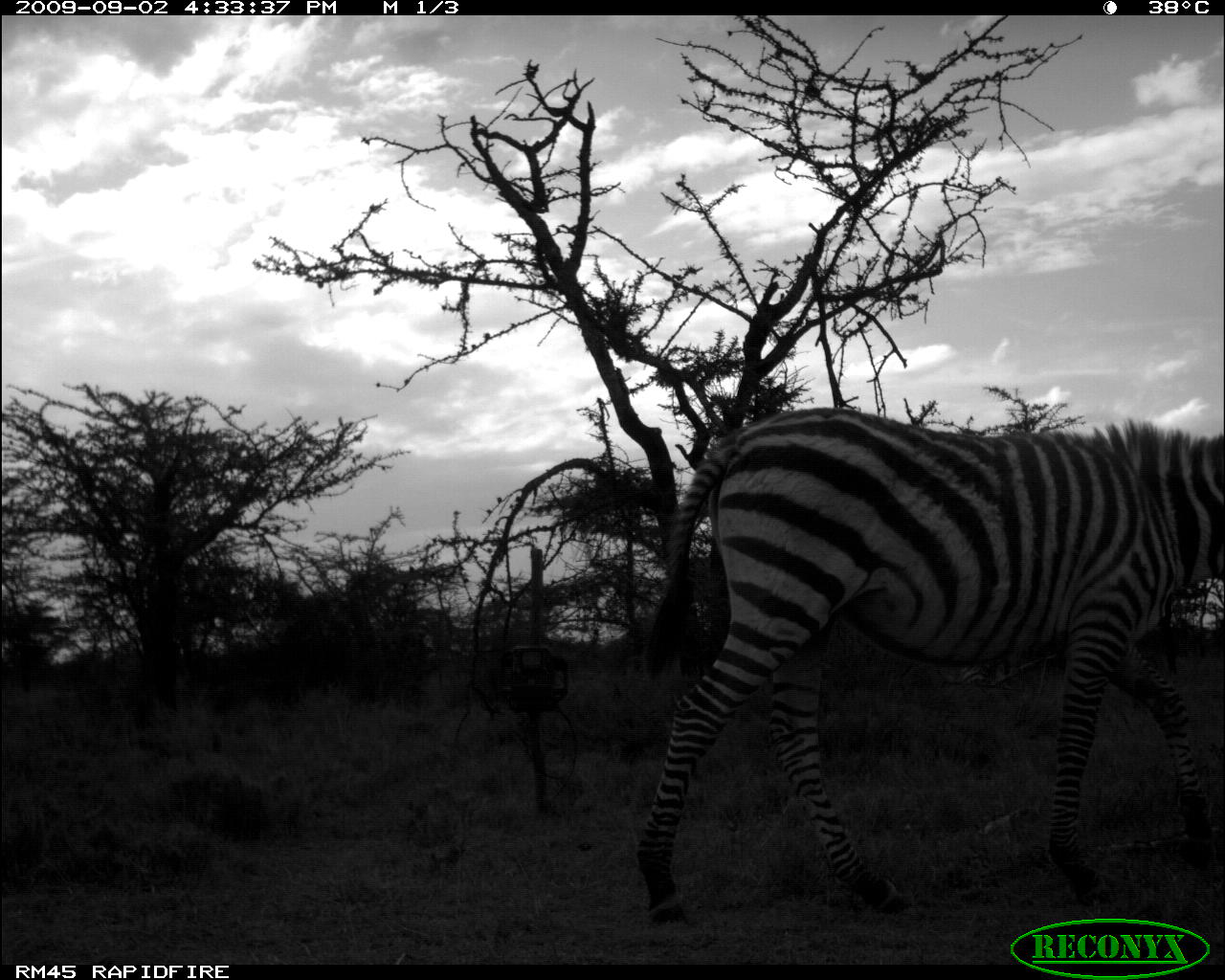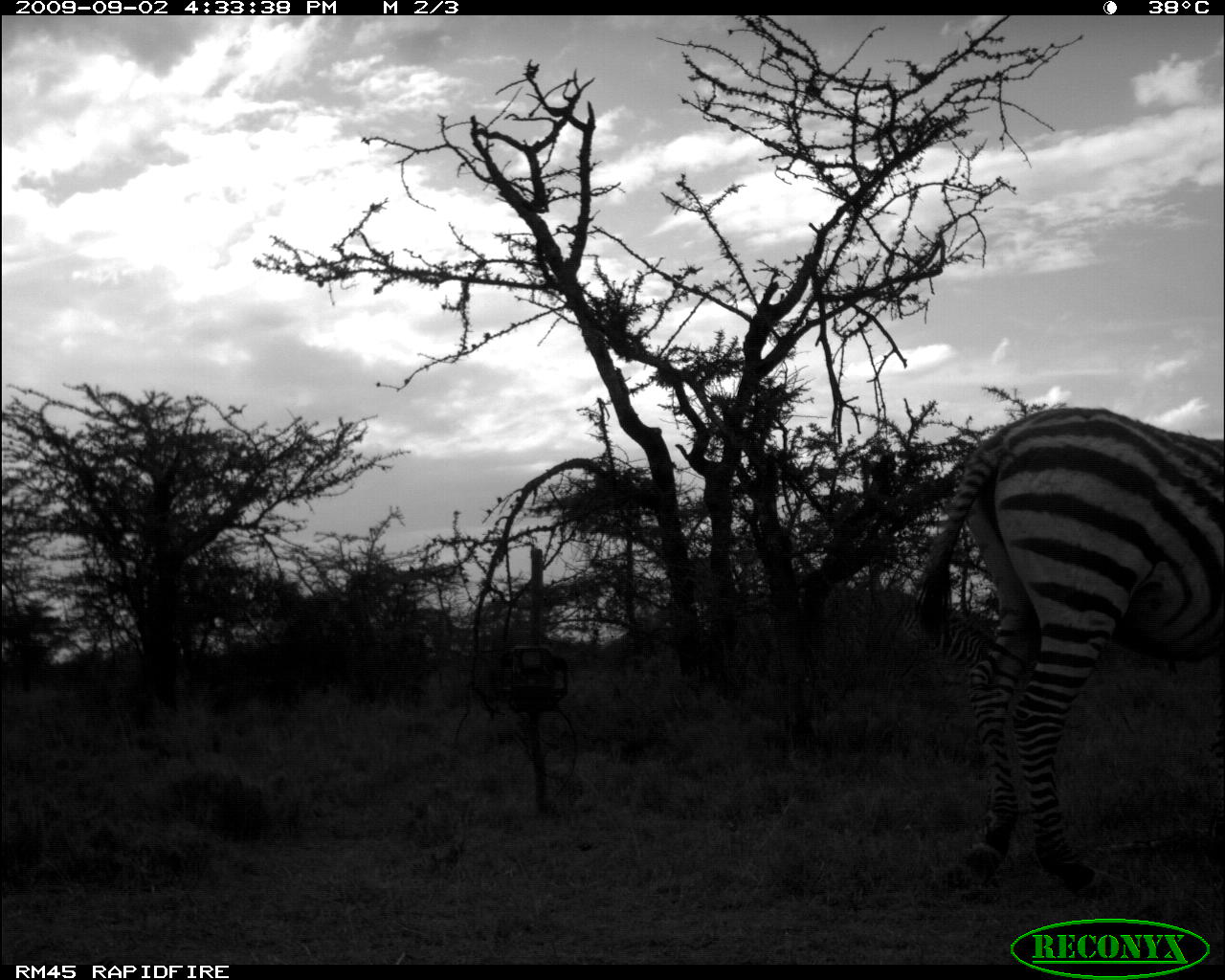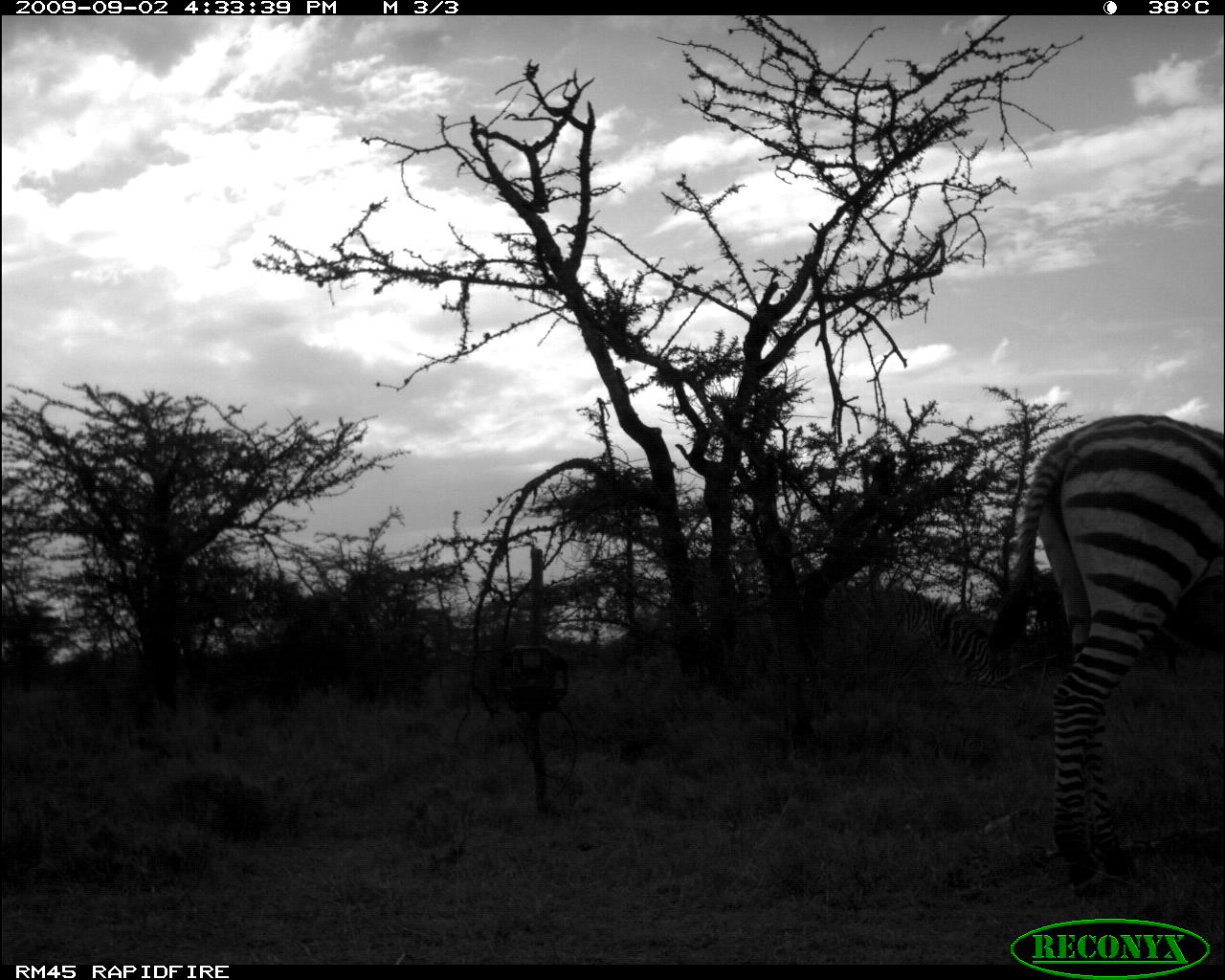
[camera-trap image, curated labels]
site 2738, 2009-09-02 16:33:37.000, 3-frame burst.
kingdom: Animalia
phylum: Chordata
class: Mammalia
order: Perissodactyla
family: Equidae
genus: Equus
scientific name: Equus quagga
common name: plains zebra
Equus quagga (plains zebra), count 1.